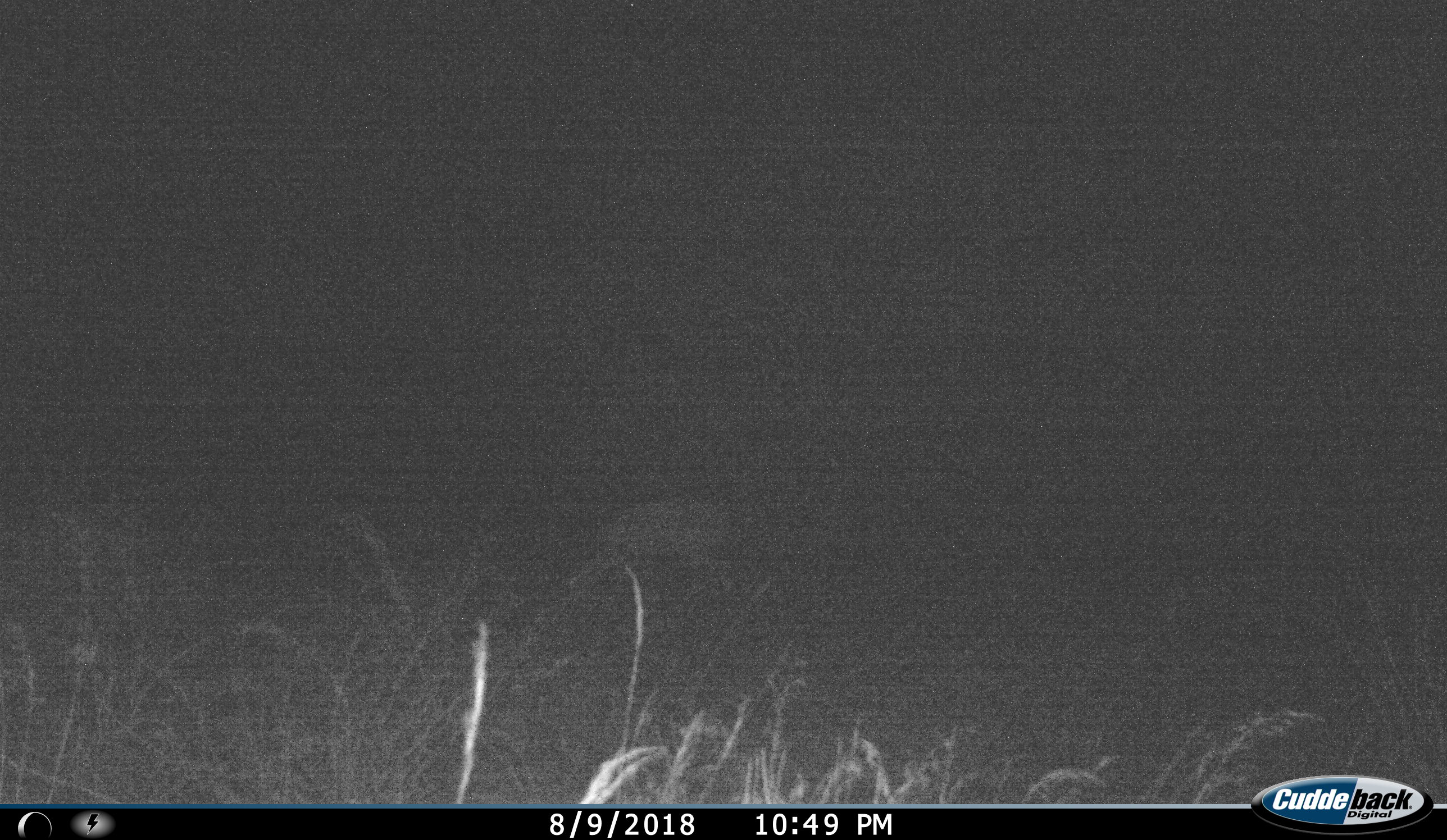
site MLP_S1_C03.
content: unidentified animal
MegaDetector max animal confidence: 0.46